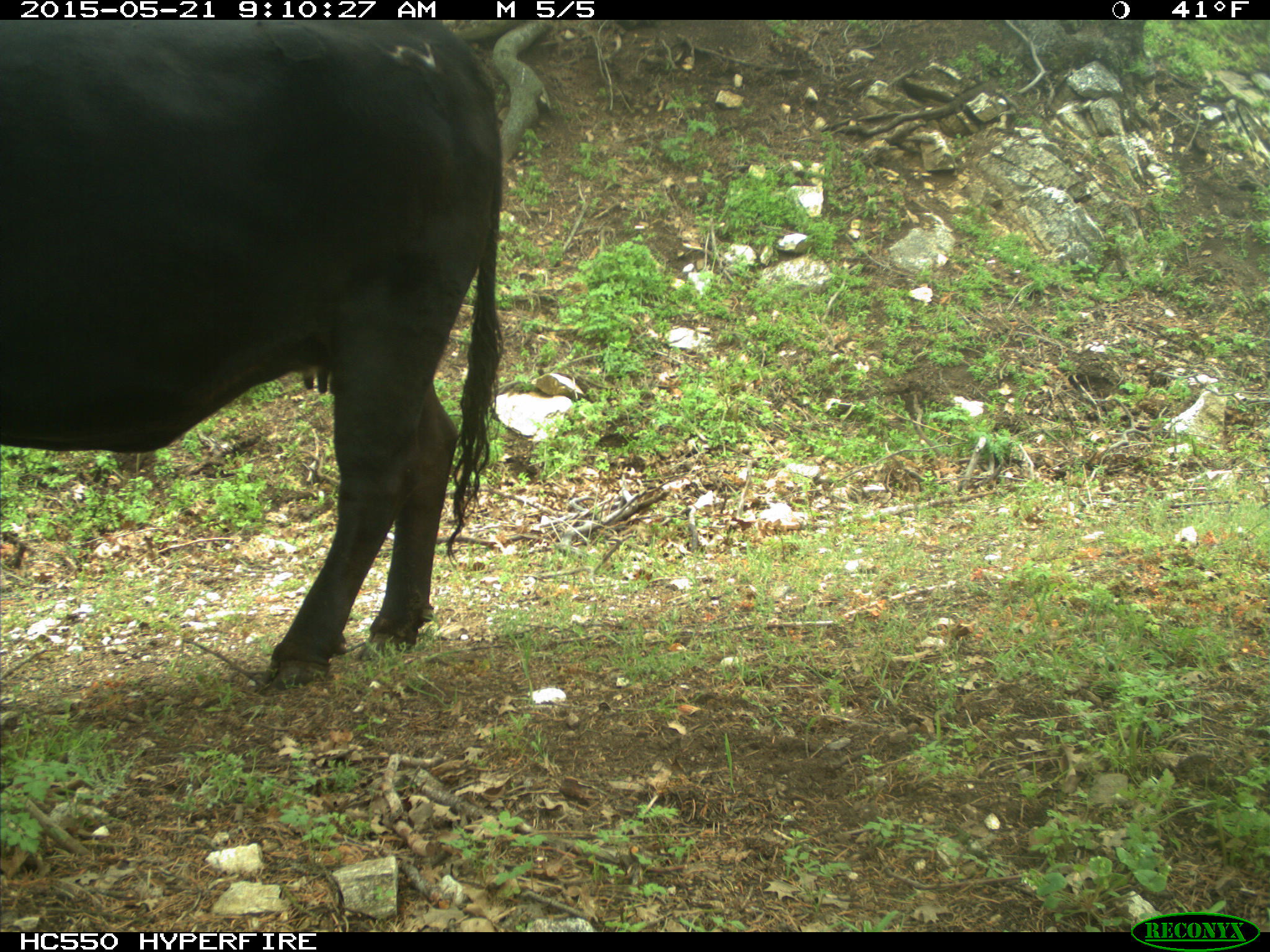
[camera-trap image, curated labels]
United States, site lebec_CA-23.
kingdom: Animalia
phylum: Chordata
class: Mammalia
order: Artiodactyla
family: Bovidae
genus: Bos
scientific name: Bos taurus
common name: domestic cow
Bos taurus (domestic cow).